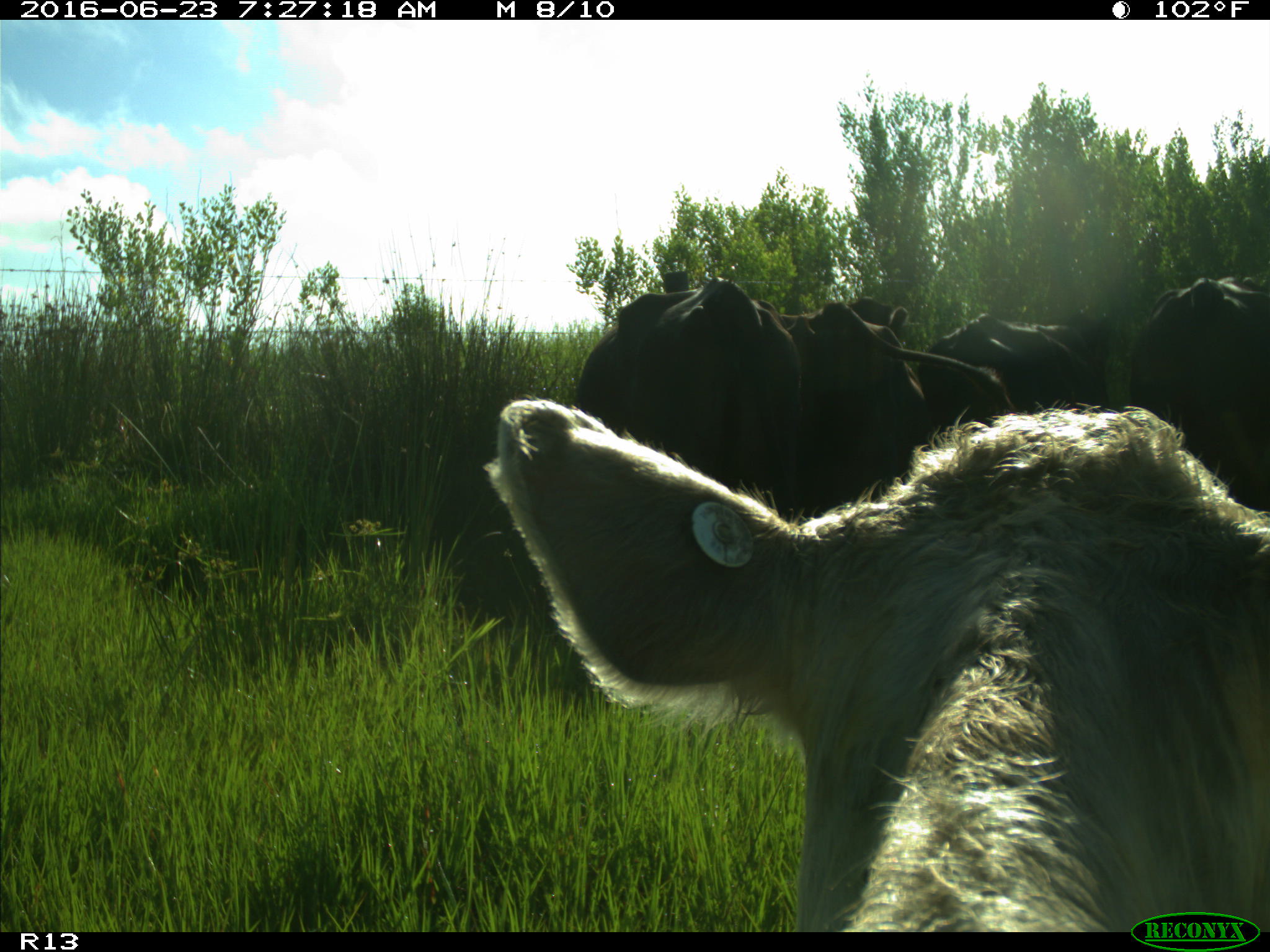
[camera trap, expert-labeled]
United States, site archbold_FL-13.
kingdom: Animalia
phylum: Chordata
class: Mammalia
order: Artiodactyla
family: Bovidae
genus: Bos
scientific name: Bos taurus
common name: domestic cow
Bos taurus (domestic cow).